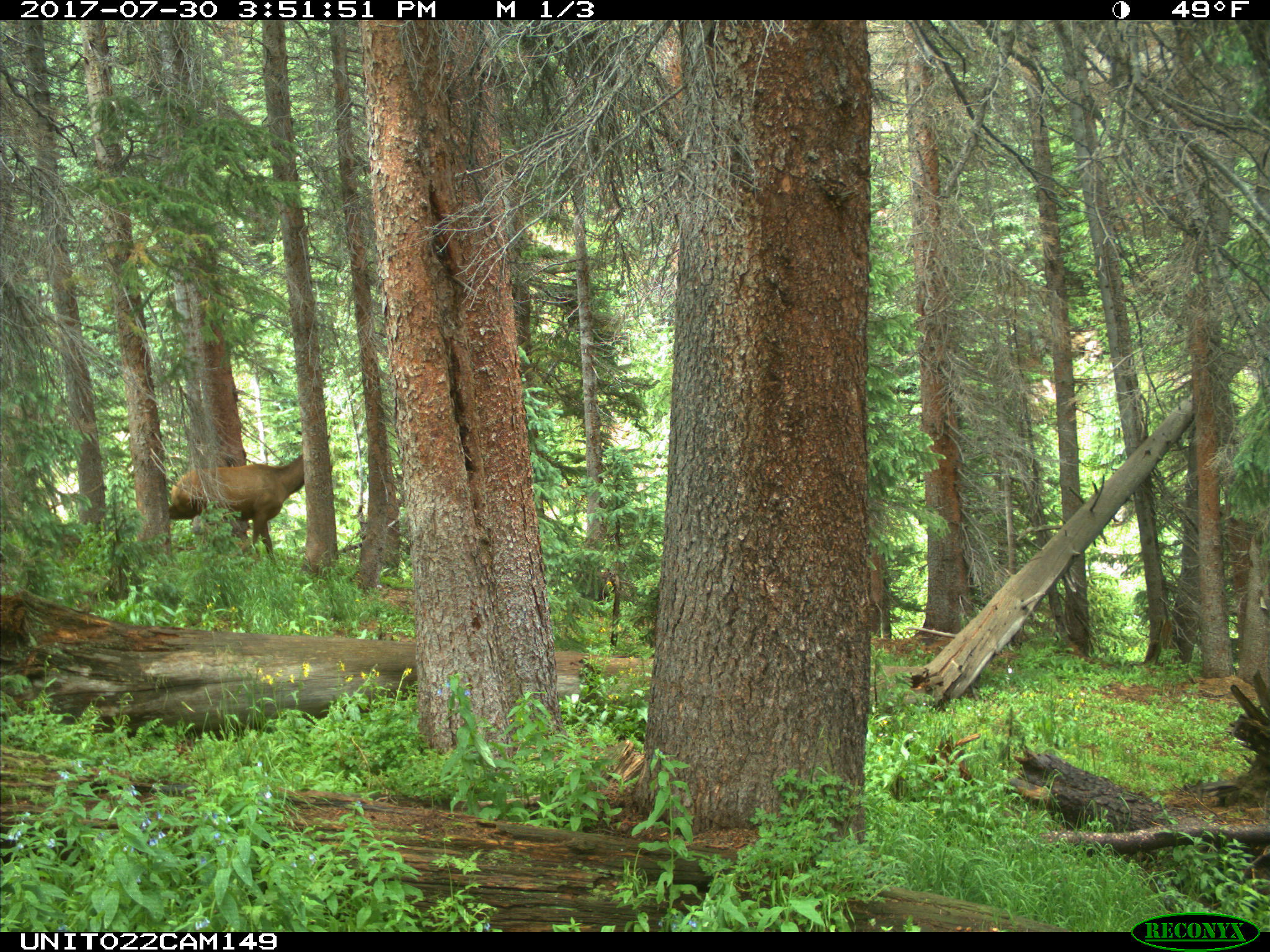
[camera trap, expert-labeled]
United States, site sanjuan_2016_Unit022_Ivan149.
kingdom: Animalia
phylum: Chordata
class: Mammalia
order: Artiodactyla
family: Cervidae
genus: Cervus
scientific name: Cervus elaphus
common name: red deer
Cervus elaphus (red deer).